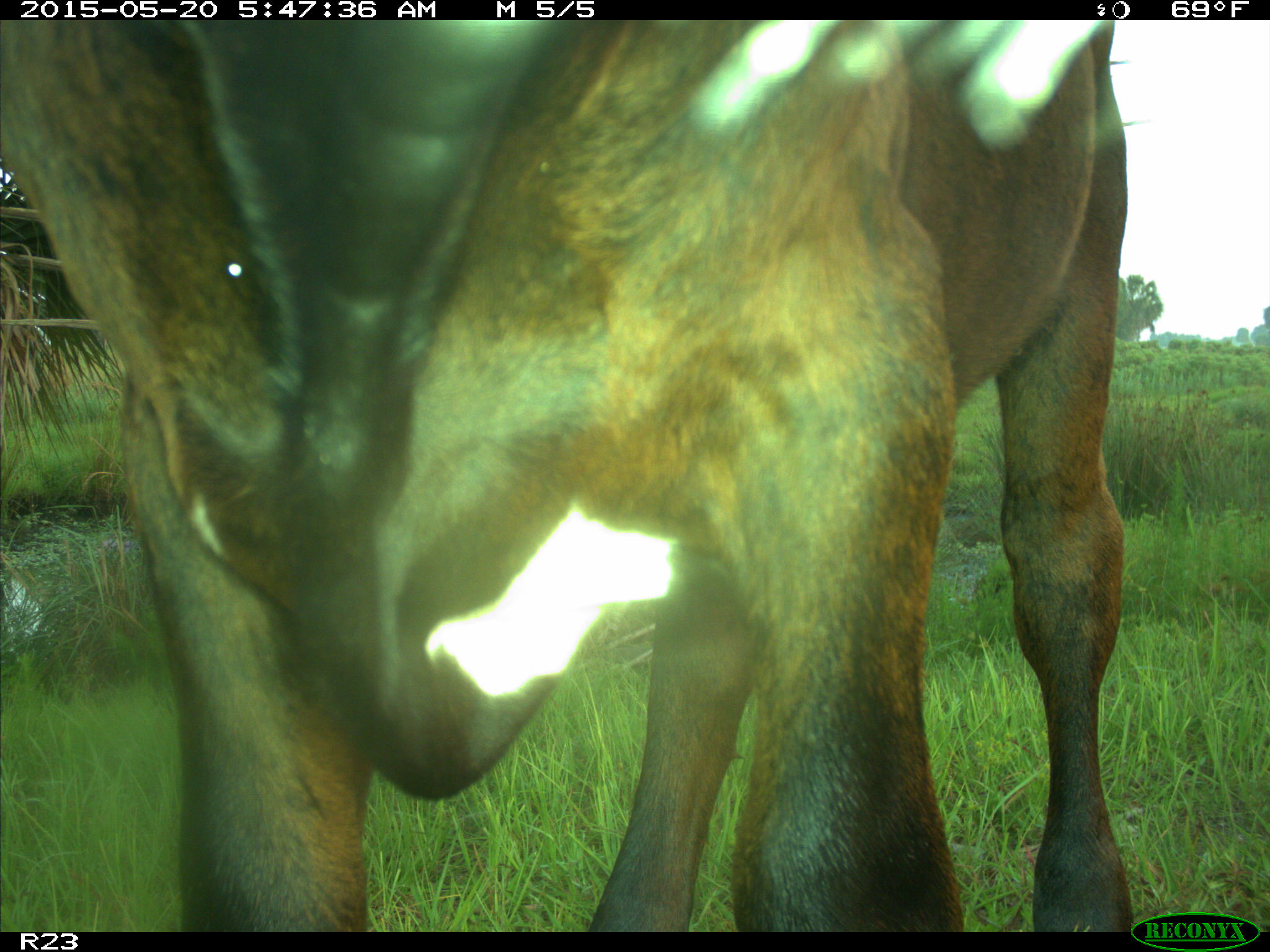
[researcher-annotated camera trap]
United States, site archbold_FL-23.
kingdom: Animalia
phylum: Chordata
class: Mammalia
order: Artiodactyla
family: Bovidae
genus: Bos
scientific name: Bos taurus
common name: domestic cow